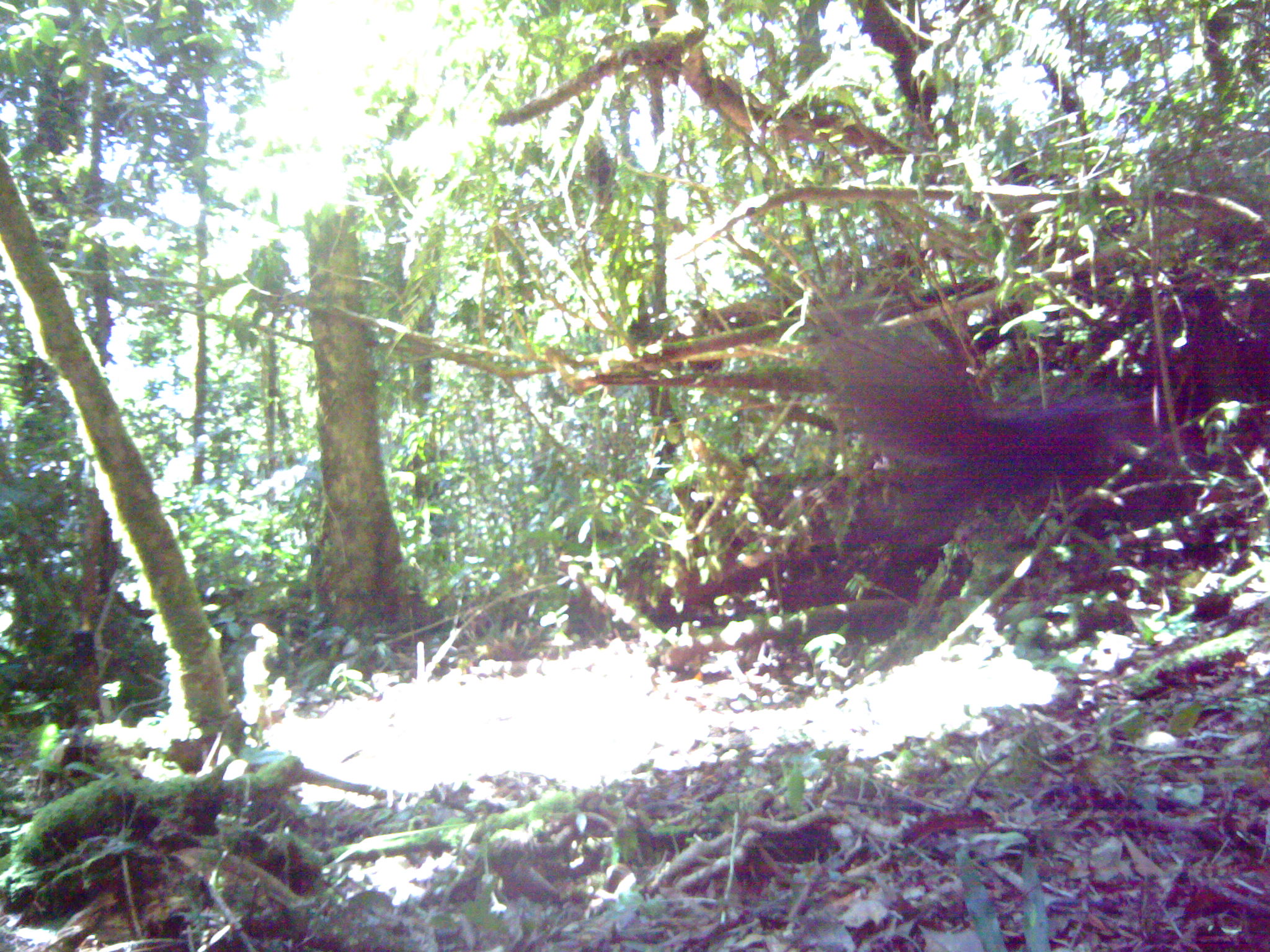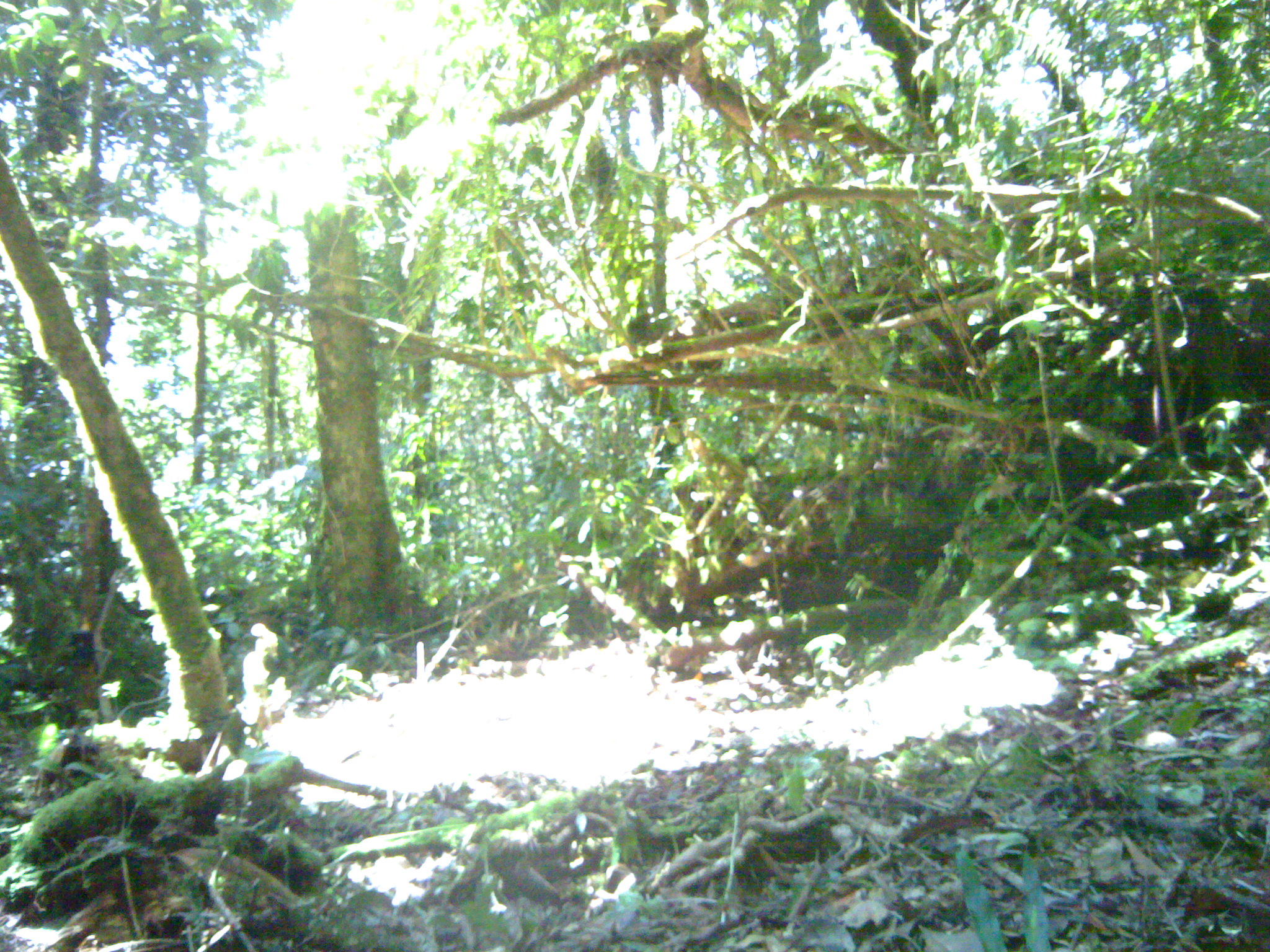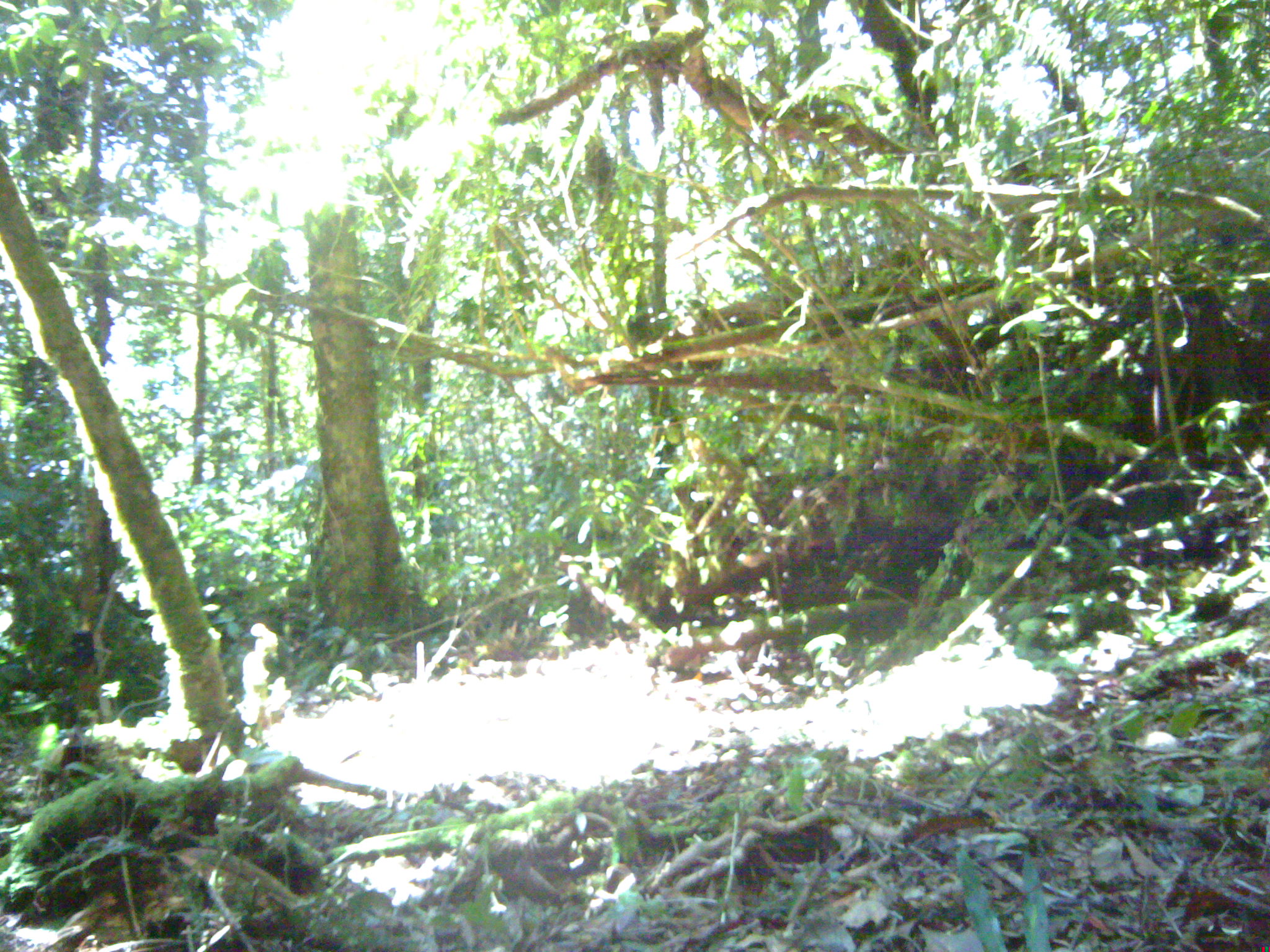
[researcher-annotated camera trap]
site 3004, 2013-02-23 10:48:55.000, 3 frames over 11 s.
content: unidentified animal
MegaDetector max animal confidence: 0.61